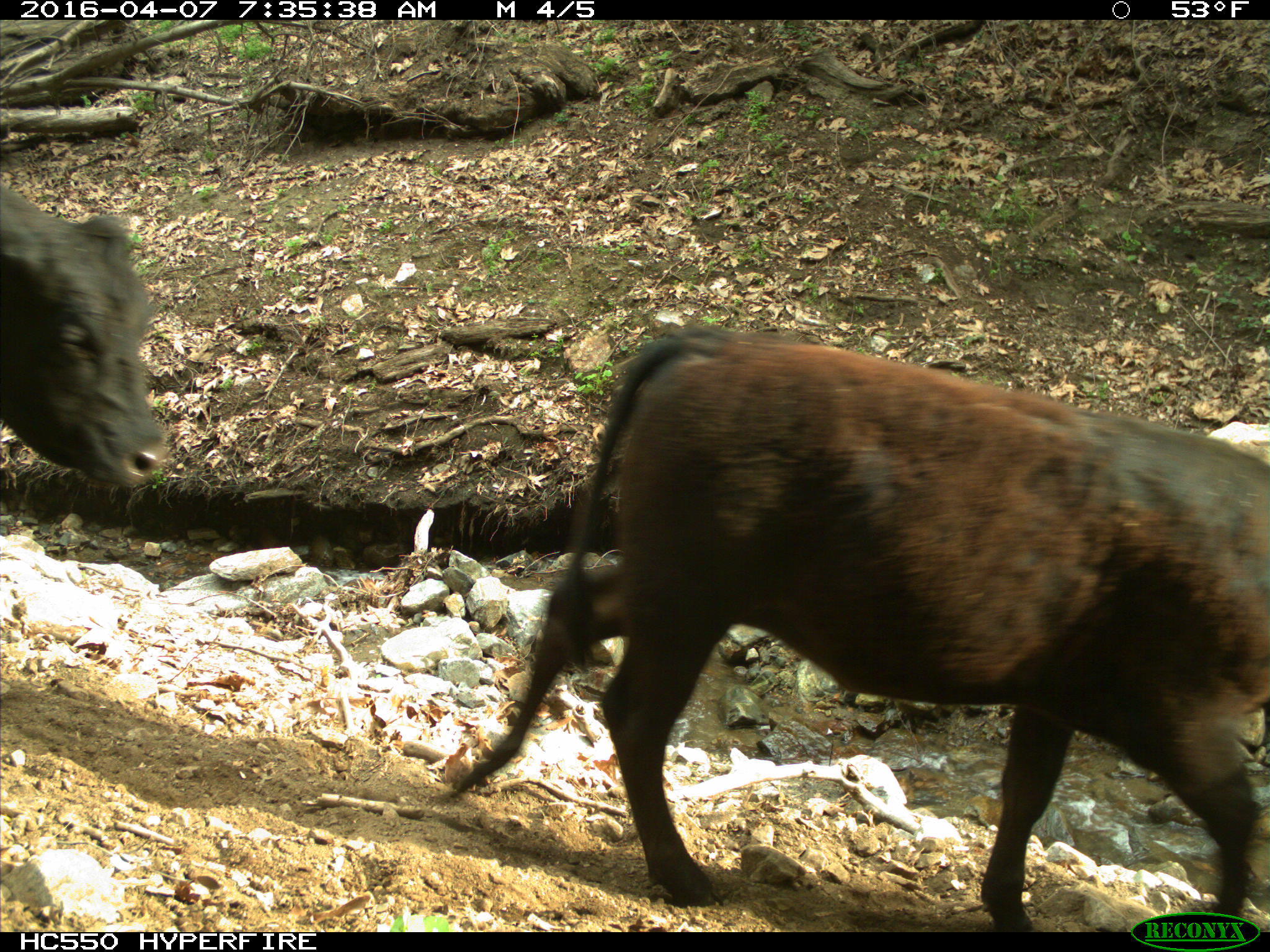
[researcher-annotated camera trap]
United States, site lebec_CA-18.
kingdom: Animalia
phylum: Chordata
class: Mammalia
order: Artiodactyla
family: Bovidae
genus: Bos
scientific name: Bos taurus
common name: domestic cow